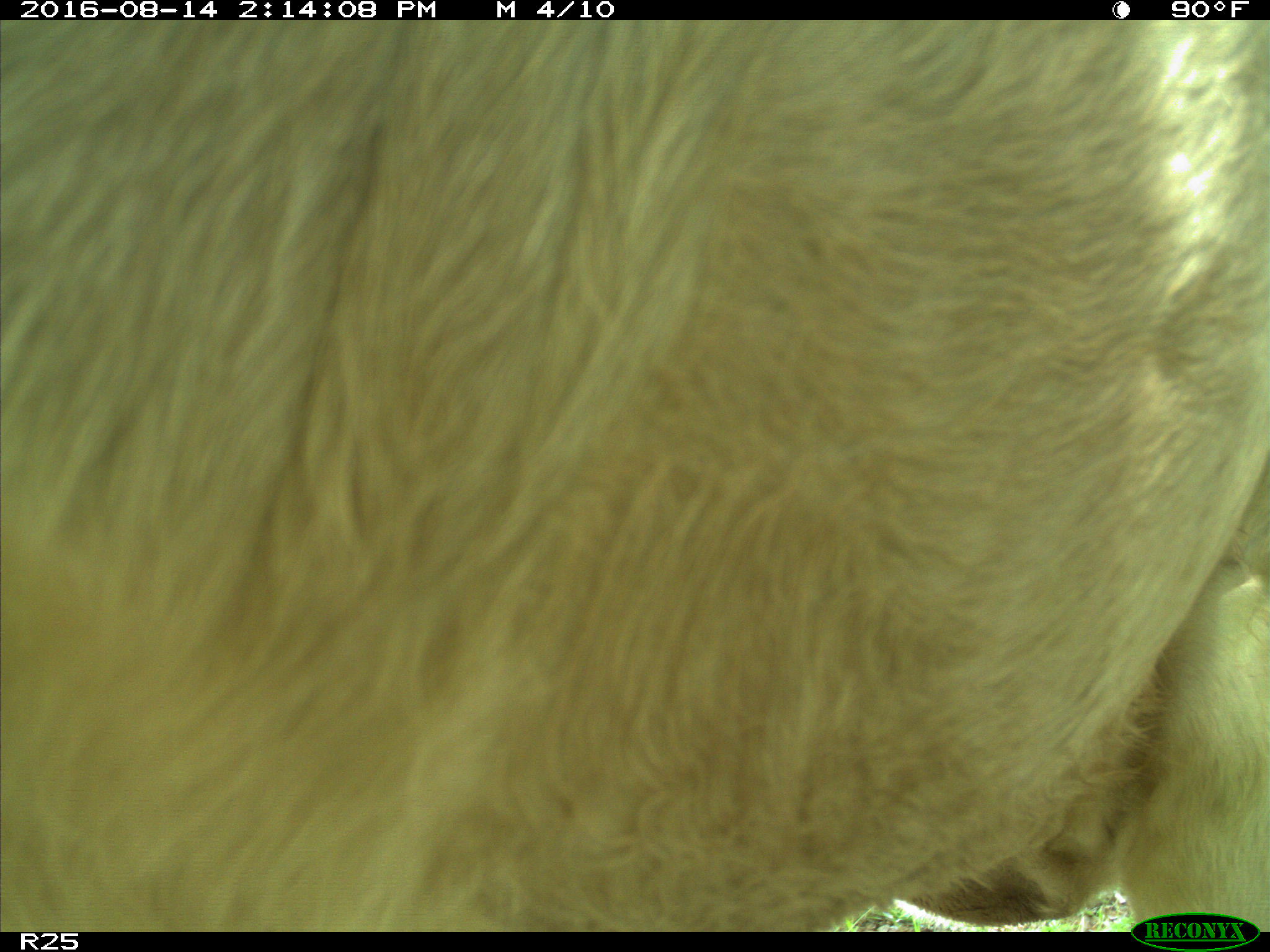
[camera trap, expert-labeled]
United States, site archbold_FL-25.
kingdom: Animalia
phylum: Chordata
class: Mammalia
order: Artiodactyla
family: Bovidae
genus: Bos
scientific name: Bos taurus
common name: domestic cow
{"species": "Bos taurus (domestic cow)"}